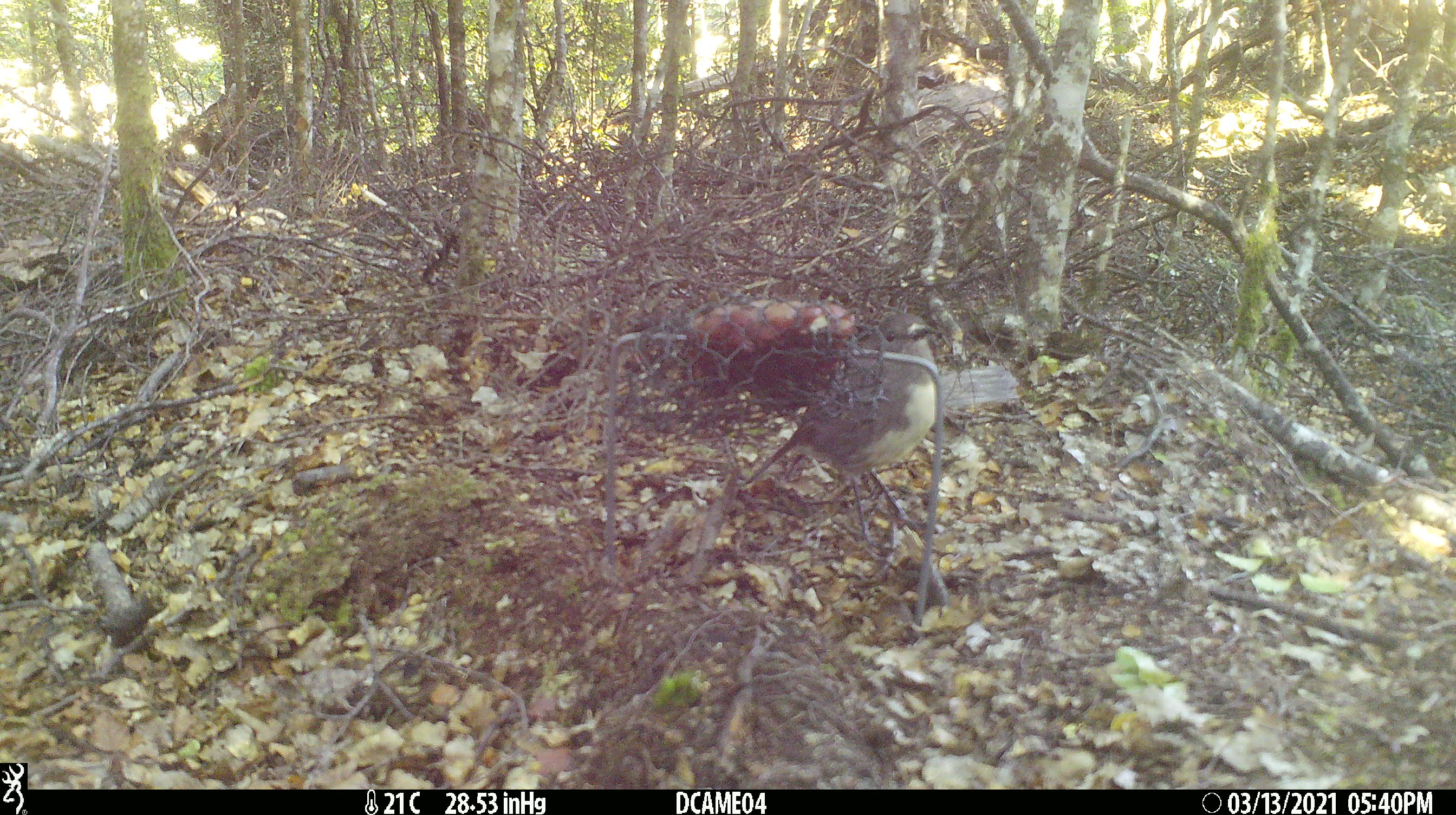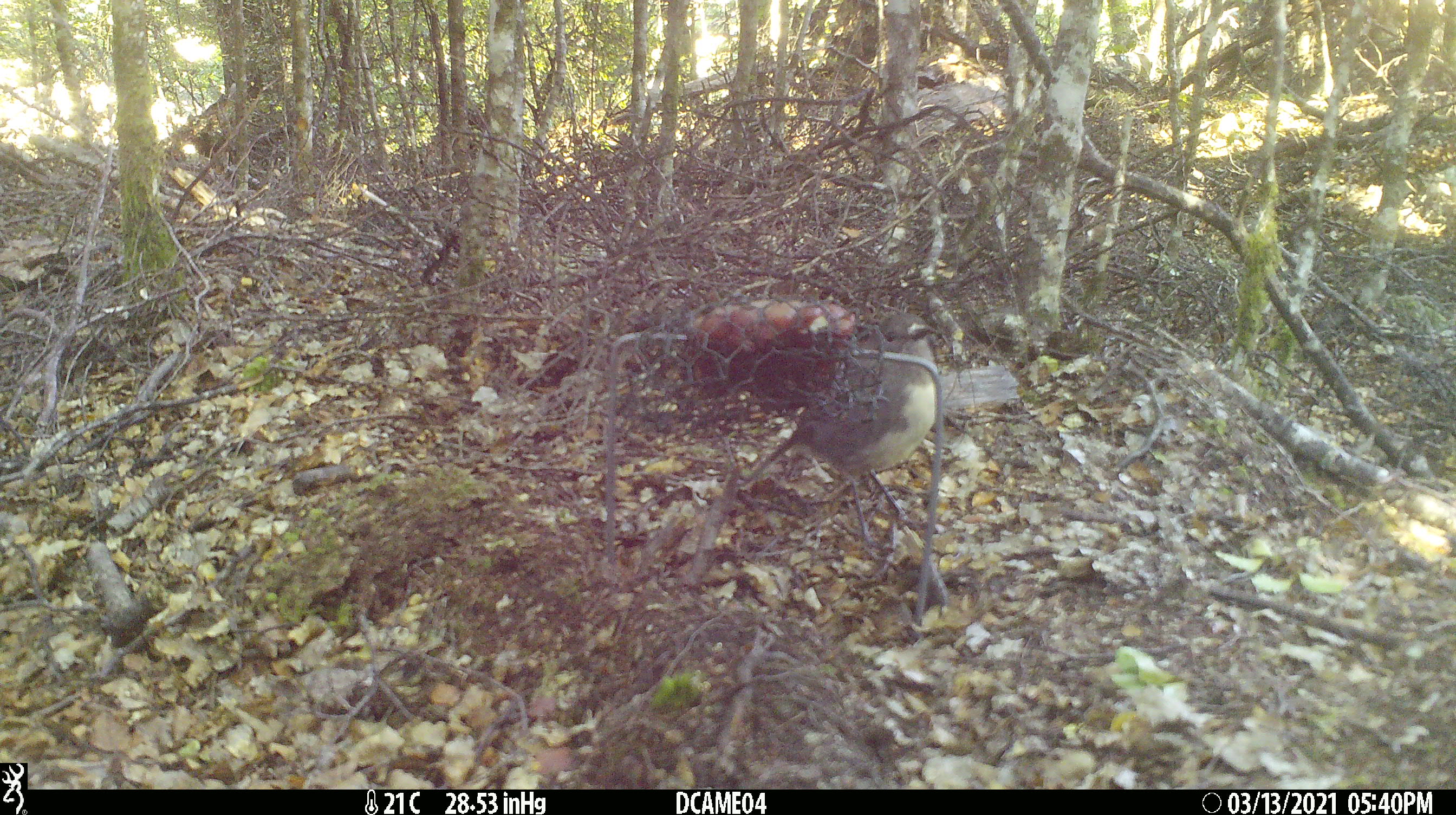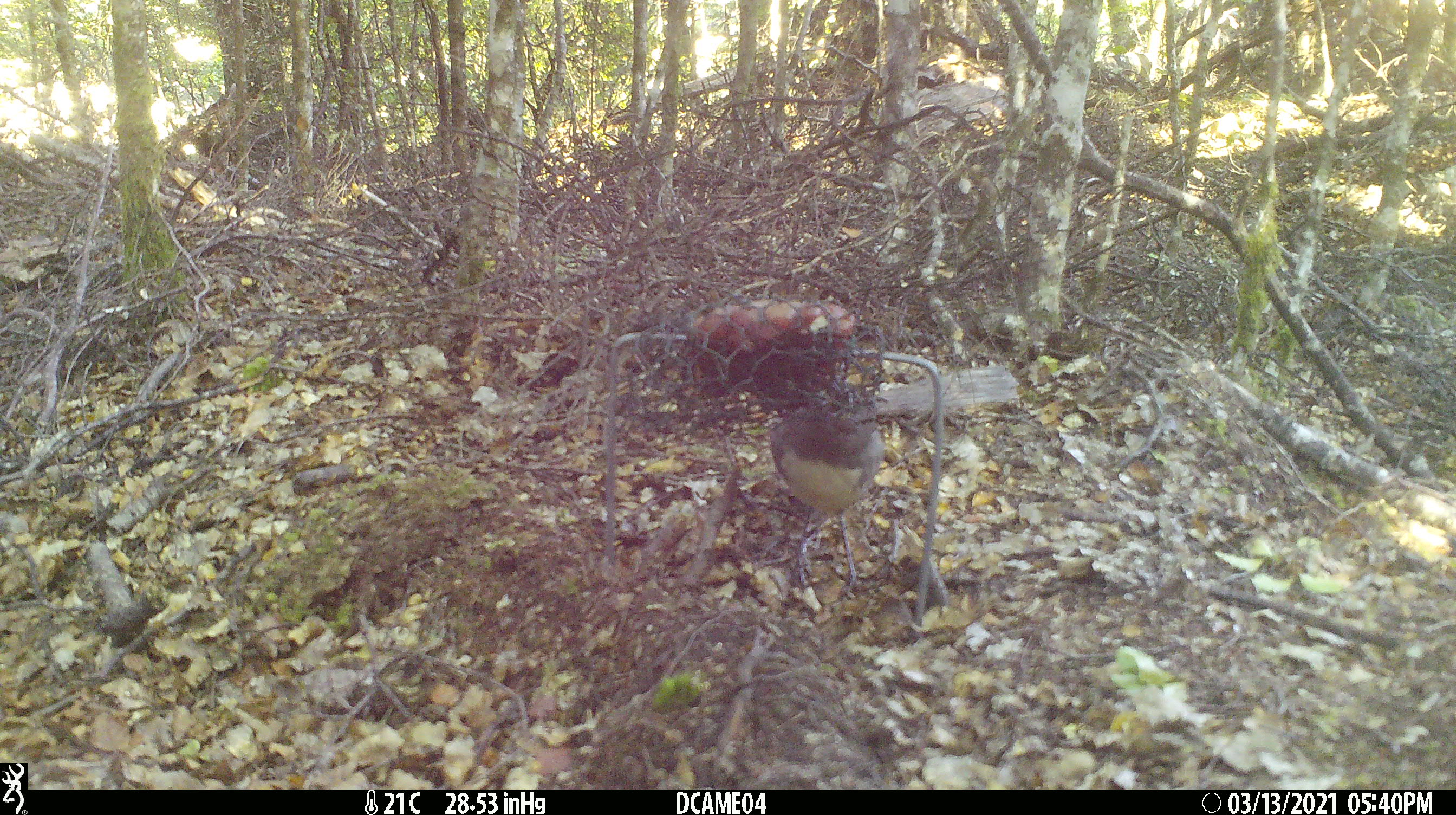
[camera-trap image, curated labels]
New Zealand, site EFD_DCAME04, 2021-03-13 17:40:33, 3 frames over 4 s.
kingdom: Animalia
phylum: Chordata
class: Aves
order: Passeriformes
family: Petroicidae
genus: Petroica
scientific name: Petroica australis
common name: new zealand robin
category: robin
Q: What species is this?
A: Robin (new zealand robin) (Petroica australis).